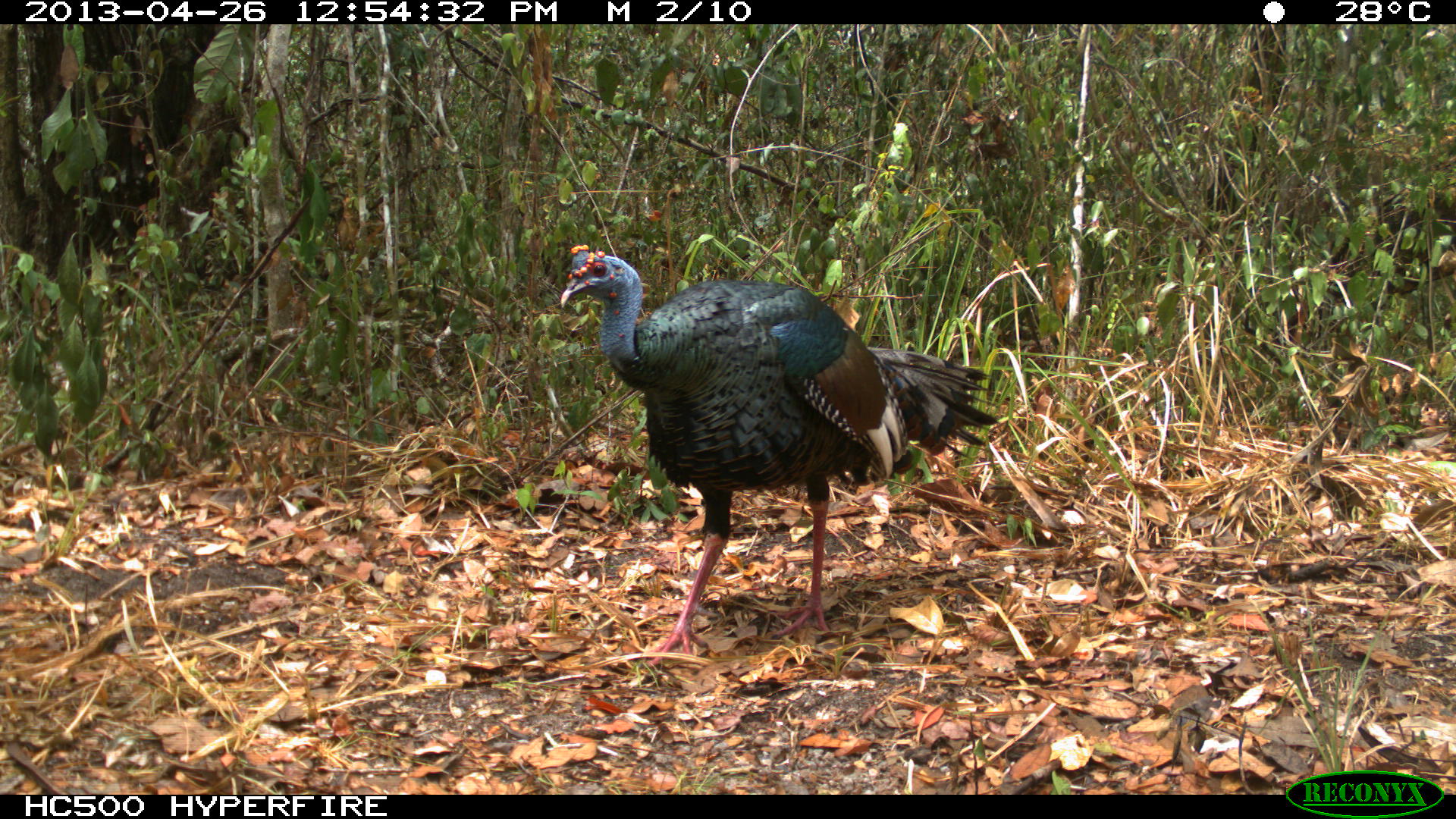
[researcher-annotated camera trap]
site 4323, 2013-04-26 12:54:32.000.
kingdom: Animalia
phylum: Chordata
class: Aves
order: Galliformes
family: Phasianidae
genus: Meleagris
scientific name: Meleagris ocellata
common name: ocellated turkey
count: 1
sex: male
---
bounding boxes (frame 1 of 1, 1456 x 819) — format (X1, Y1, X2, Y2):
meleagris ocellata: (559, 243, 1001, 665)